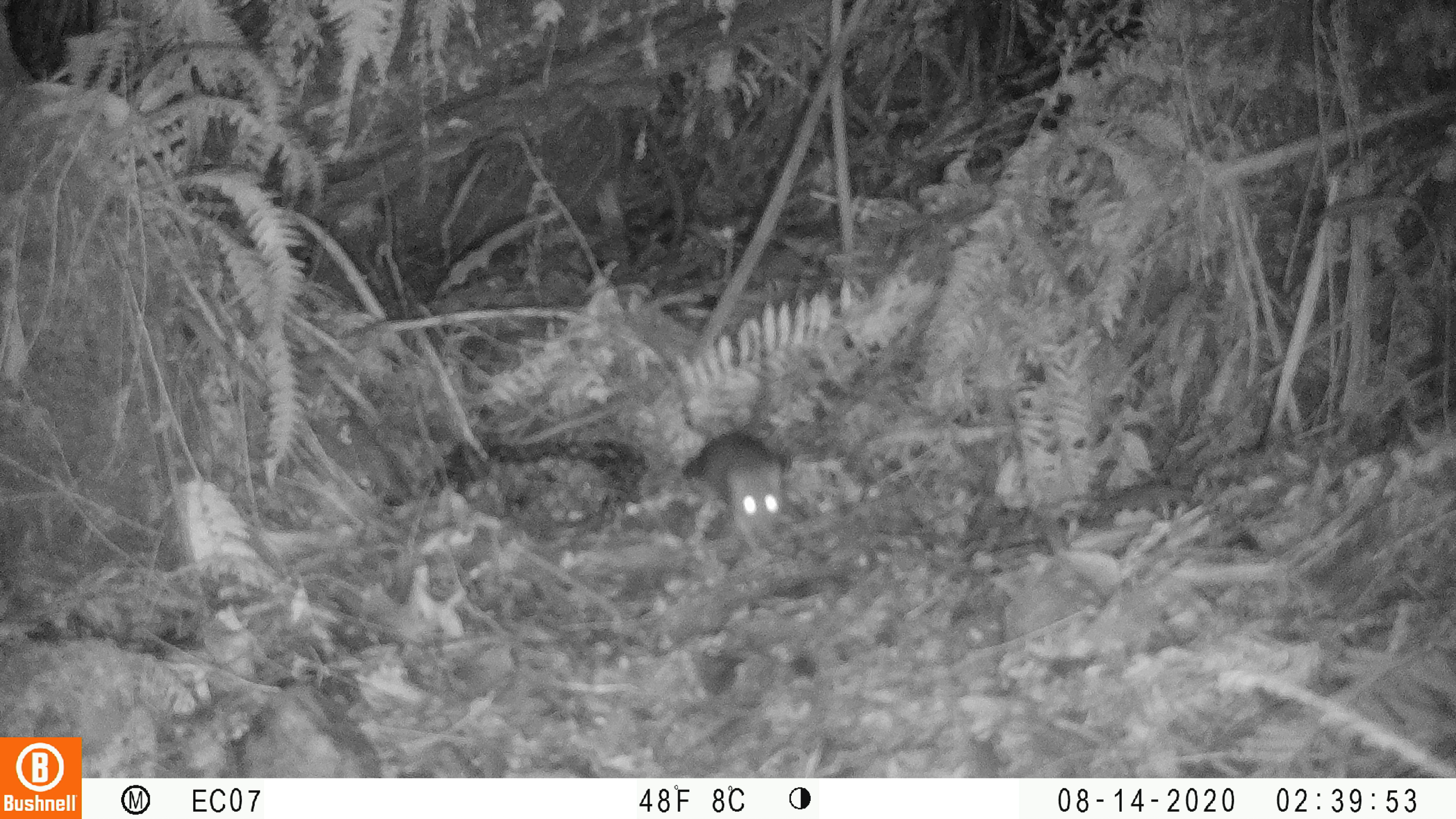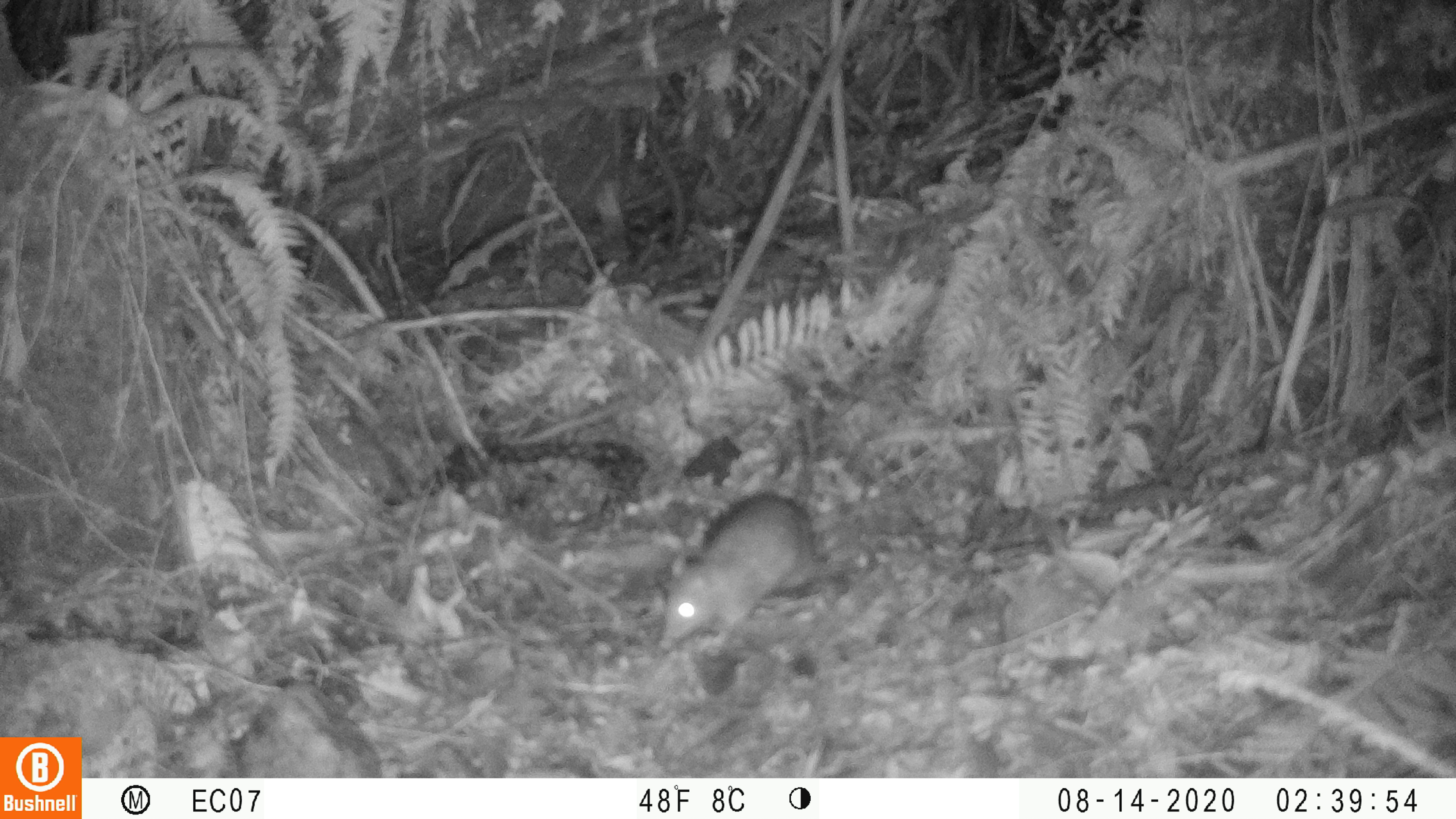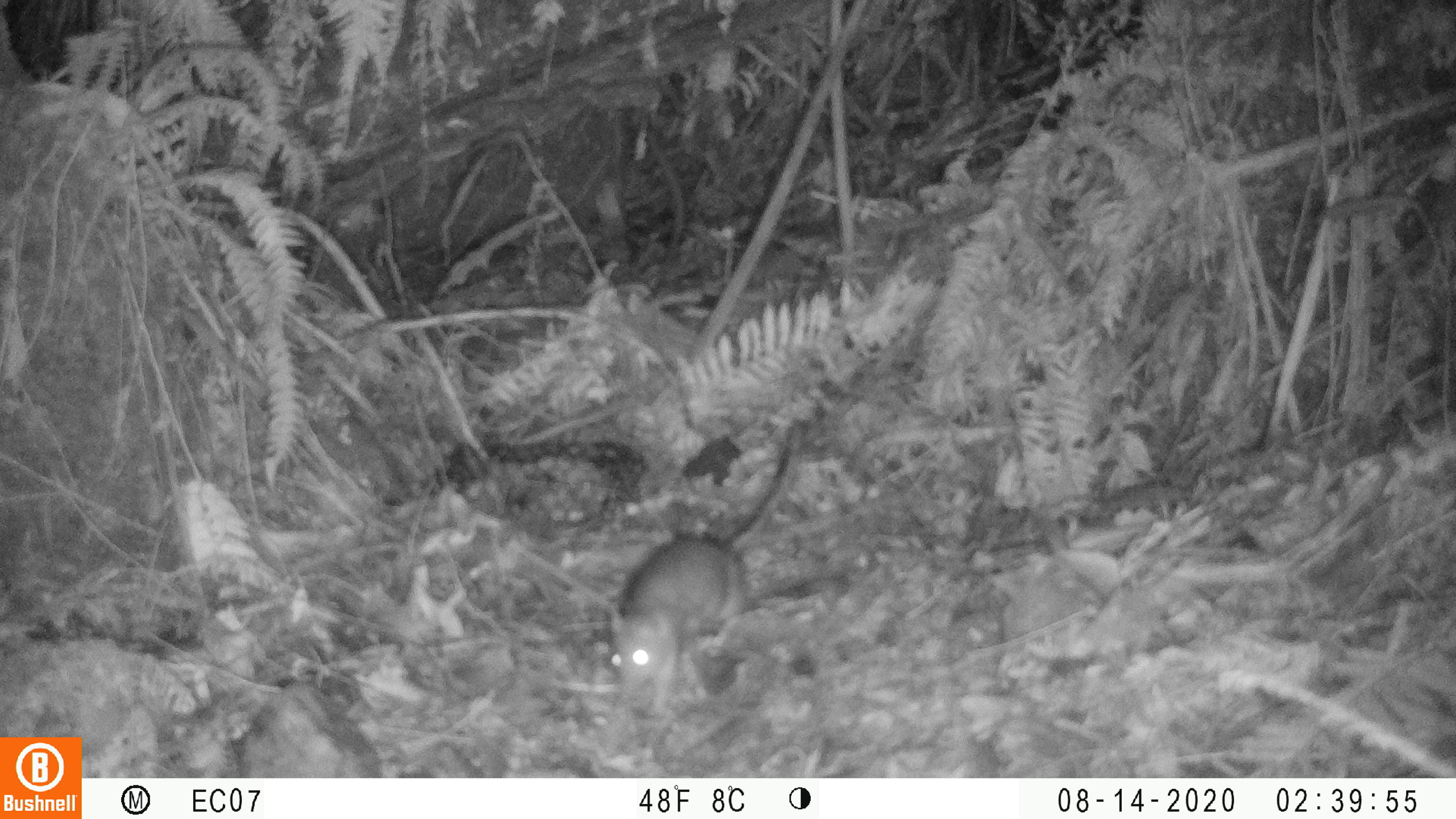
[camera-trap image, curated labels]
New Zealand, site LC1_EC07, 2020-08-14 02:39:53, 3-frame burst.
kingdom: Animalia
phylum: Chordata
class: Mammalia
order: Rodentia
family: Muridae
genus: Rattus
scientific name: Rattus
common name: rat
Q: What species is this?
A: Rat (Rattus).